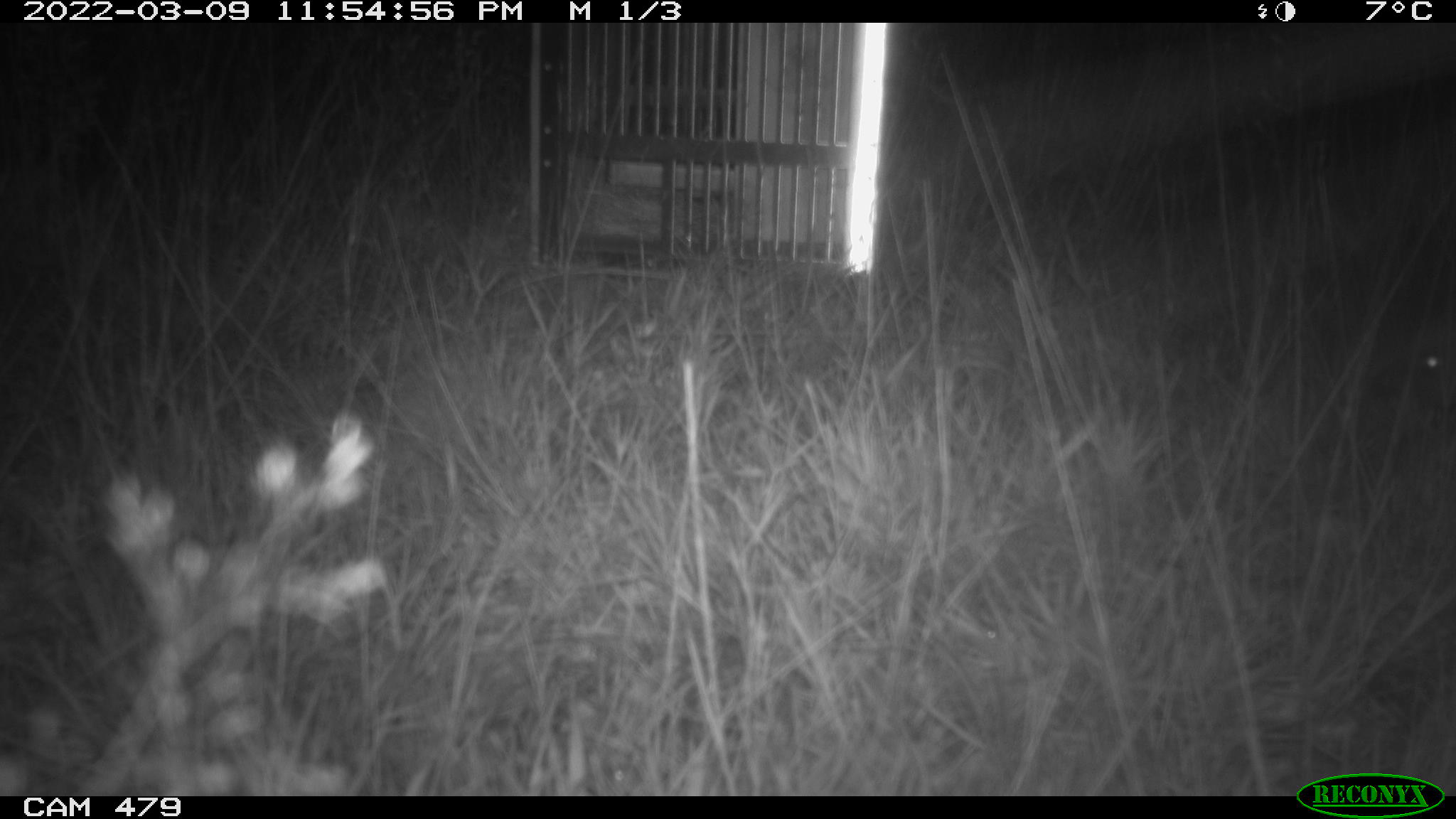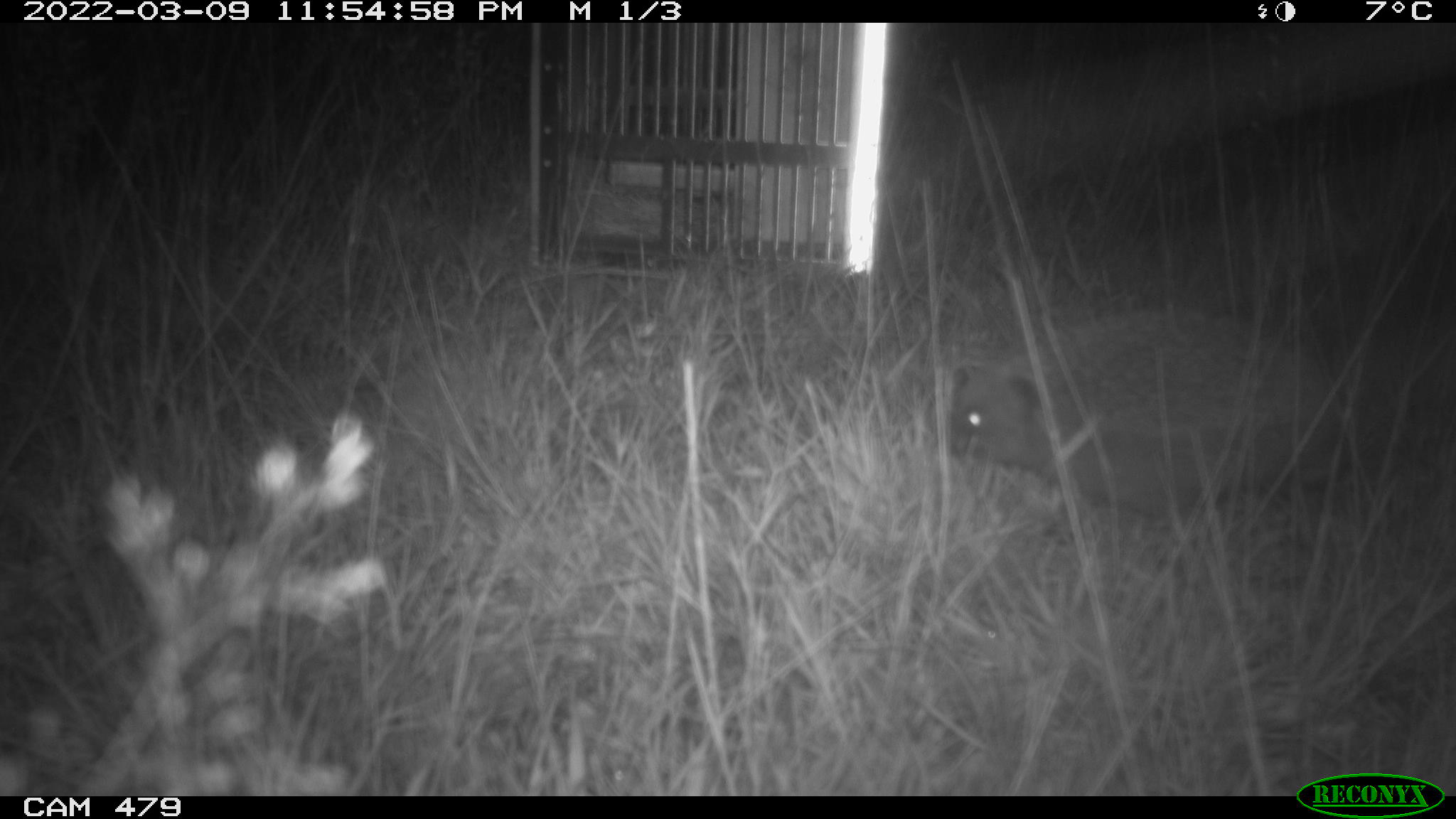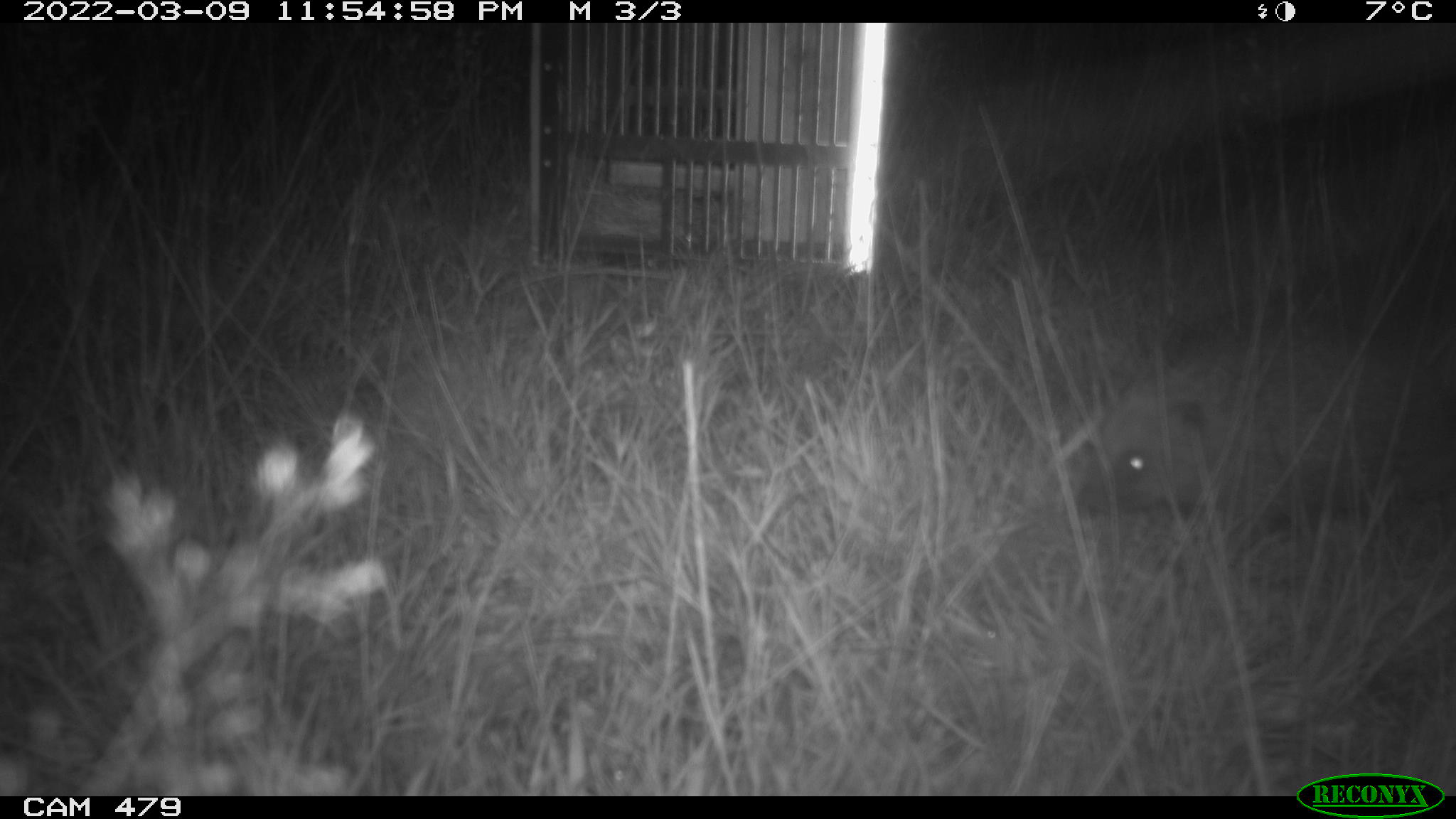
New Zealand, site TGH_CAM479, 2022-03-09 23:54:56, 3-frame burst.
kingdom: Animalia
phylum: Chordata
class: Mammalia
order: Eulipotyphla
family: Erinaceidae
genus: Erinaceus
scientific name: Erinaceus europaeus europaeus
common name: european hedgehog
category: hedgehog